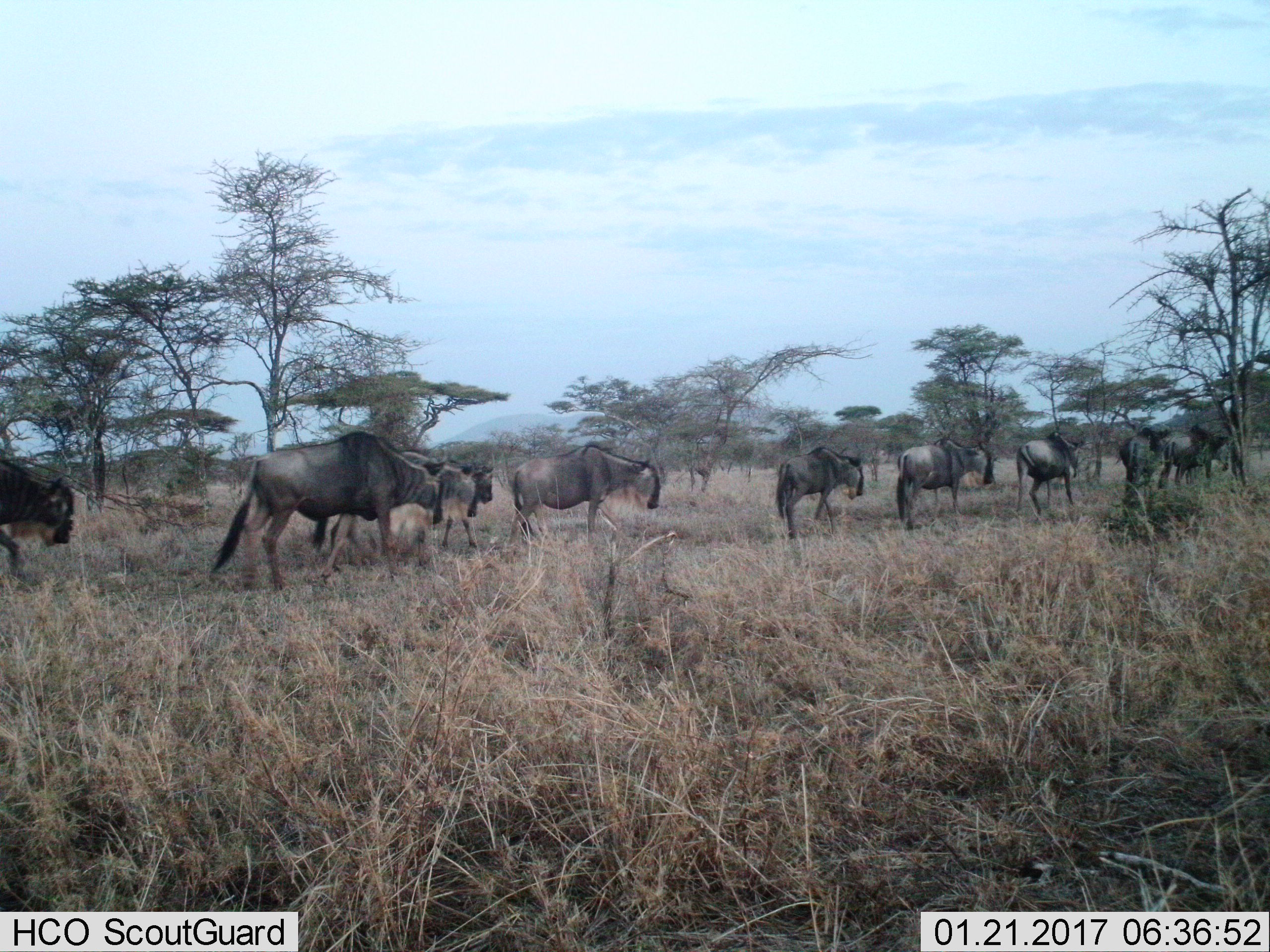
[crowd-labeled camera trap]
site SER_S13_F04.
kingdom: Animalia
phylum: Chordata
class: Mammalia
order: Artiodactyla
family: Bovidae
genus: Connochaetes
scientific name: Connochaetes taurinus taurinus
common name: blue wildebeest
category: wildebeestblue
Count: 11-50.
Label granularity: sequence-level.